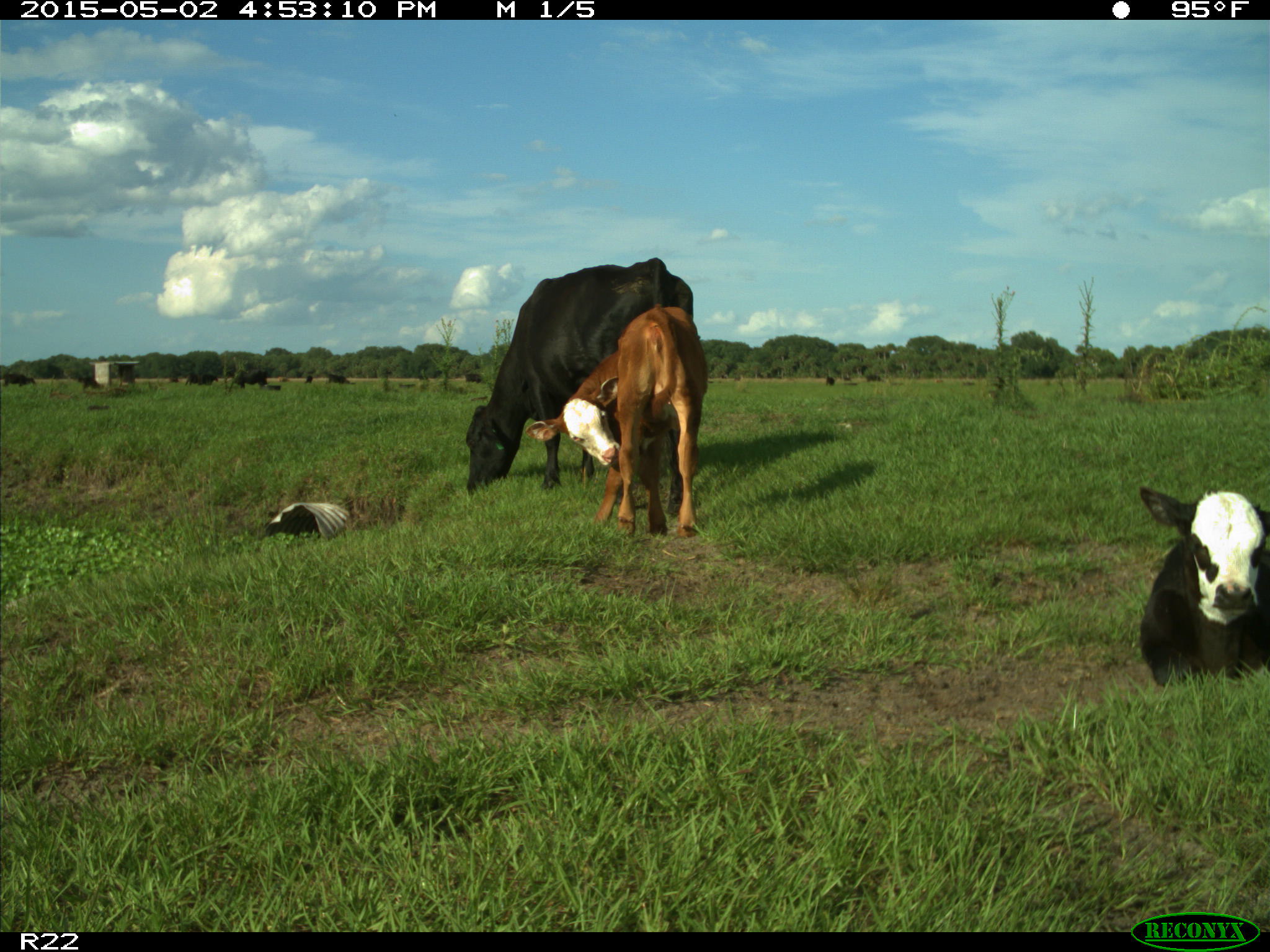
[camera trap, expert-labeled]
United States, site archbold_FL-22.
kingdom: Animalia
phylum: Chordata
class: Mammalia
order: Artiodactyla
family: Bovidae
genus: Bos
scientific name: Bos taurus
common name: domestic cow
Bos taurus (domestic cow).